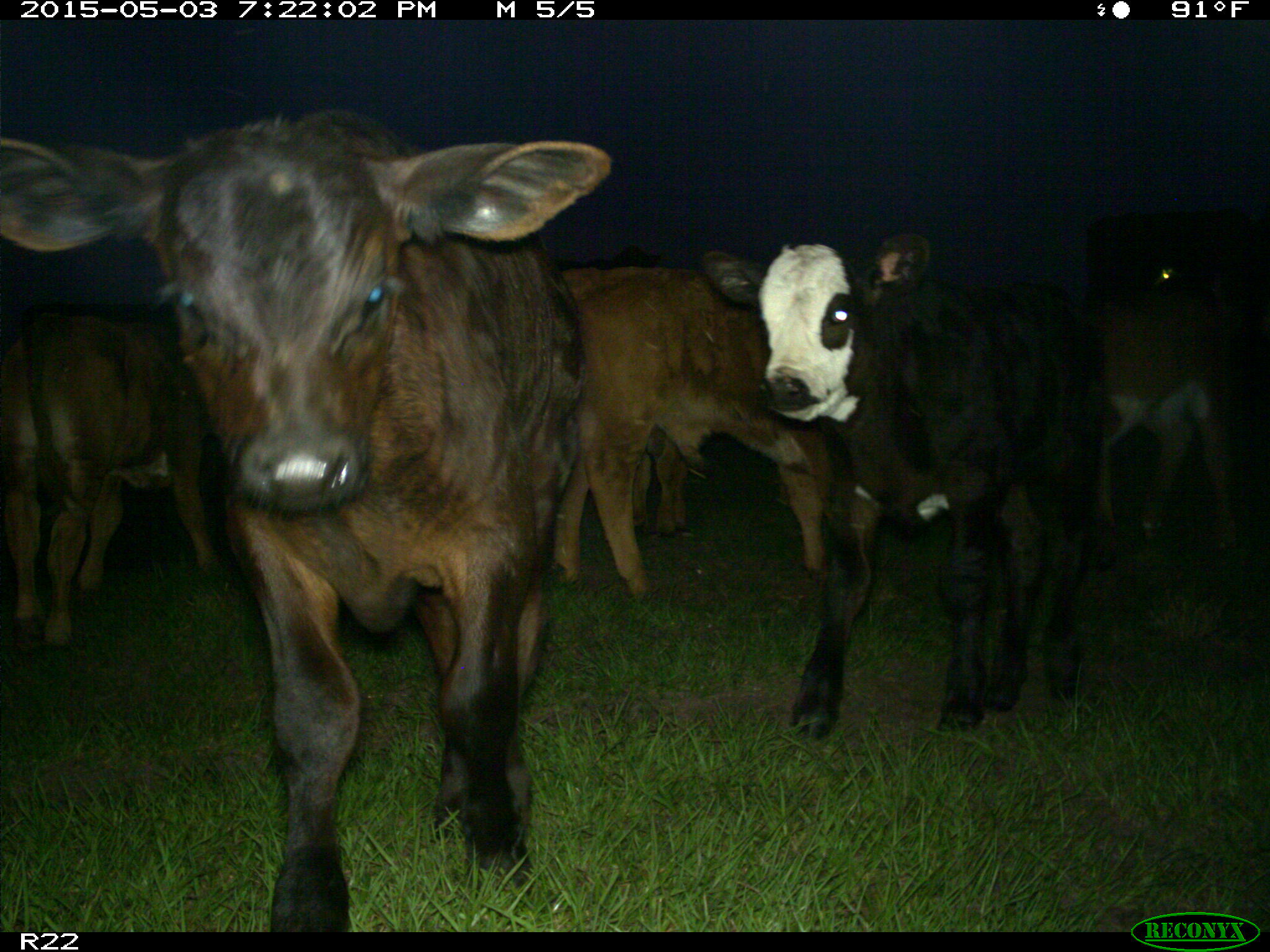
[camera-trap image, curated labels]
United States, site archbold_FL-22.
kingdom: Animalia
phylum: Chordata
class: Mammalia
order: Artiodactyla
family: Bovidae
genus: Bos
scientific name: Bos taurus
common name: domestic cow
Bos taurus (domestic cow).